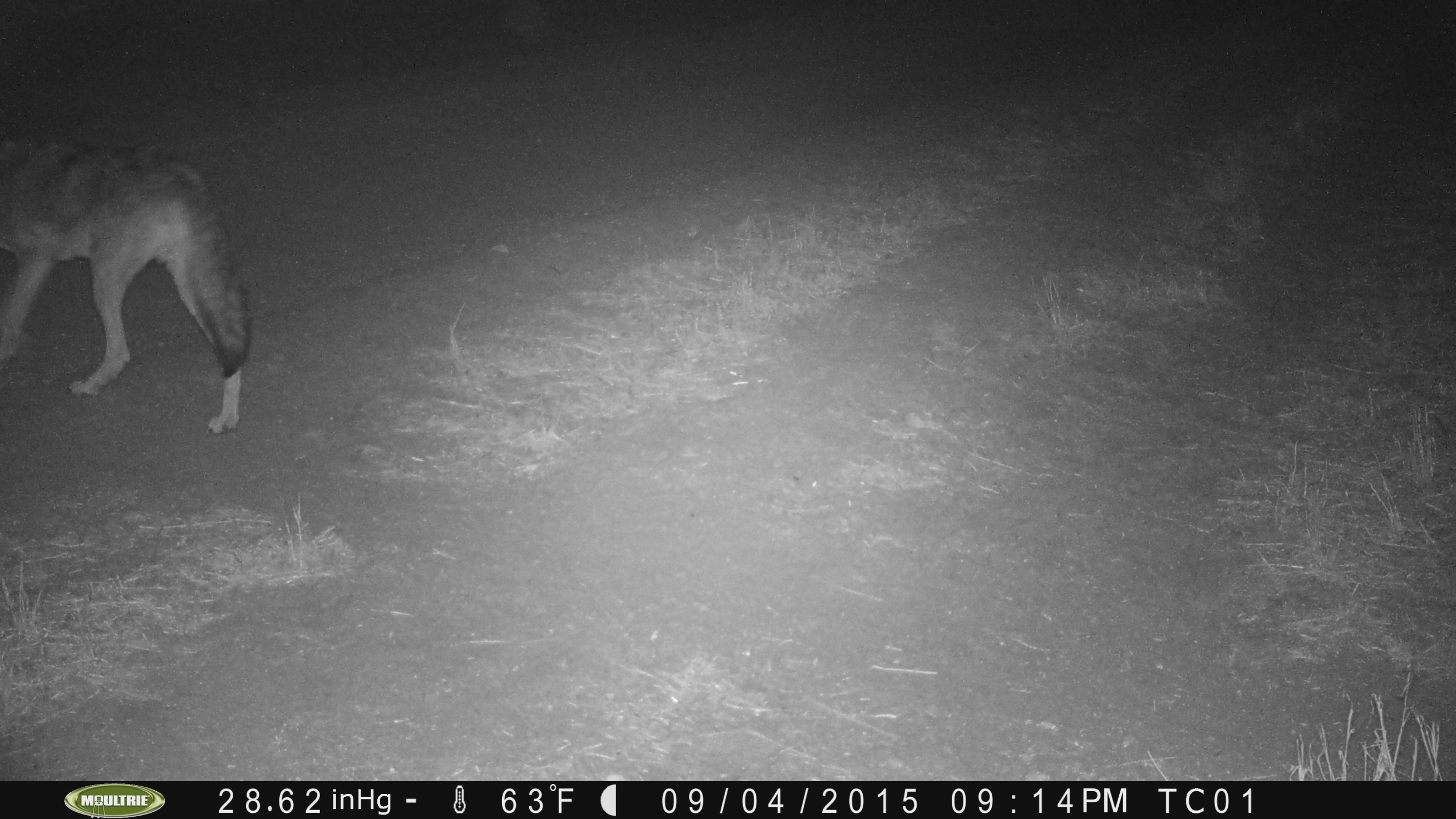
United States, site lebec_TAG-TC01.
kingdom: Animalia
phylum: Chordata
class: Mammalia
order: Carnivora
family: Canidae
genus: Canis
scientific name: Canis latrans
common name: coyote